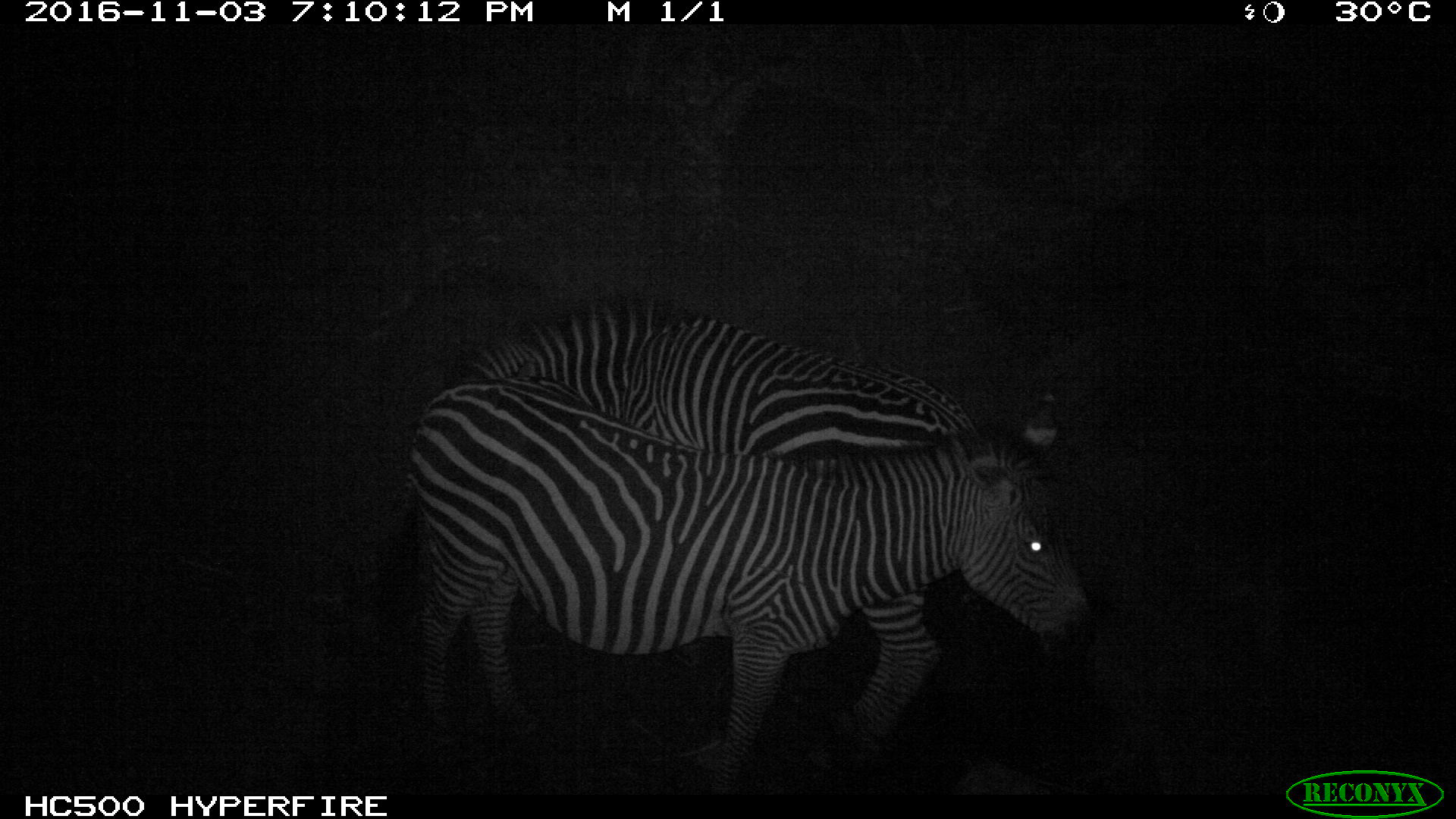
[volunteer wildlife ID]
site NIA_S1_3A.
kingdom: Animalia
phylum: Chordata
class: Mammalia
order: Perissodactyla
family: Equidae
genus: Equus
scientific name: Equus quagga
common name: plains zebra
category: zebraplains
Zebraplains (plains zebra) (Equus quagga), count 2. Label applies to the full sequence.